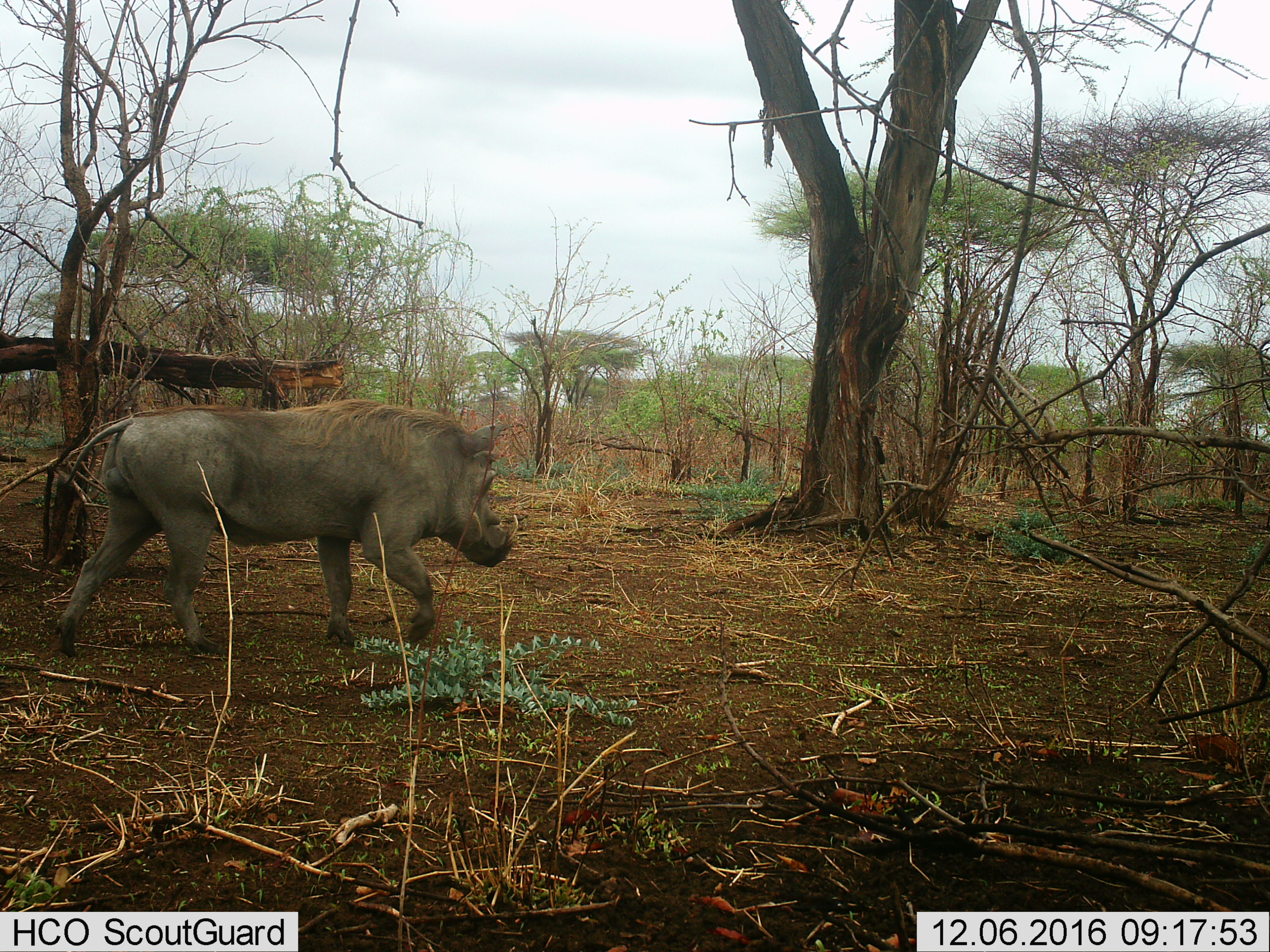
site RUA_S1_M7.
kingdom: Animalia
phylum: Chordata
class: Mammalia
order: Artiodactyla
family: Suidae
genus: Phacochoerus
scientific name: Phacochoerus africanus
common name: warthog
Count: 1.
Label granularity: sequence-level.